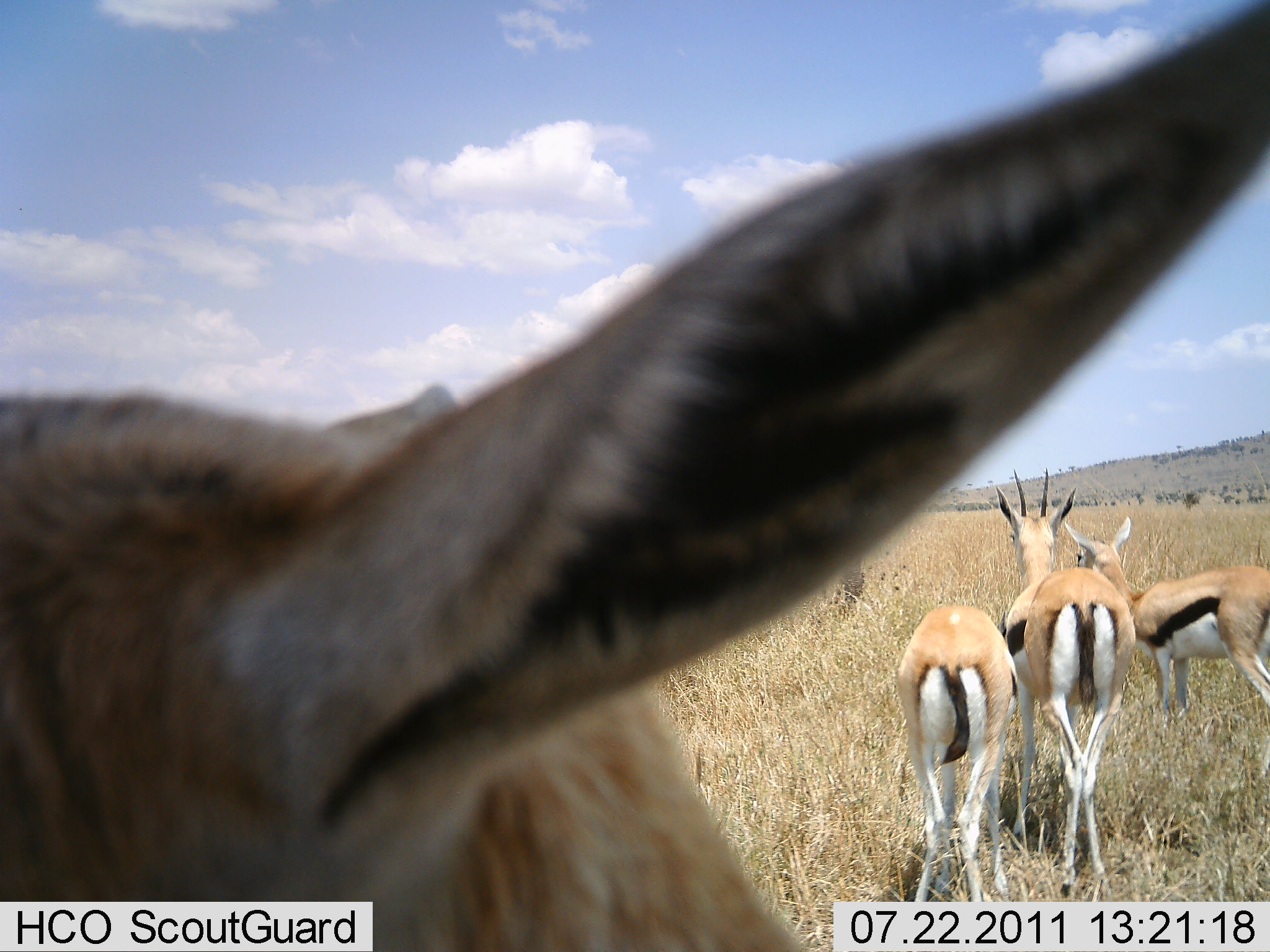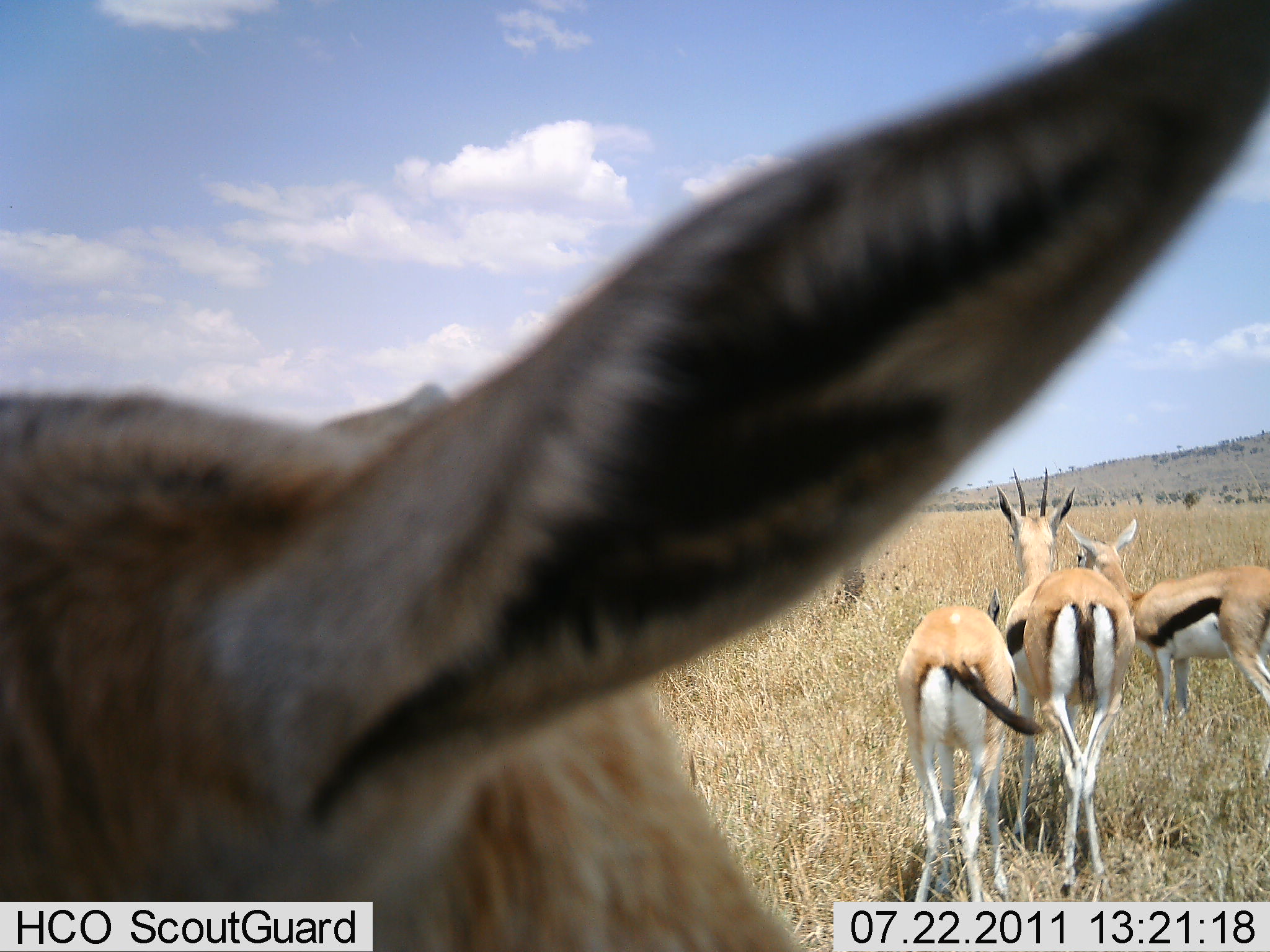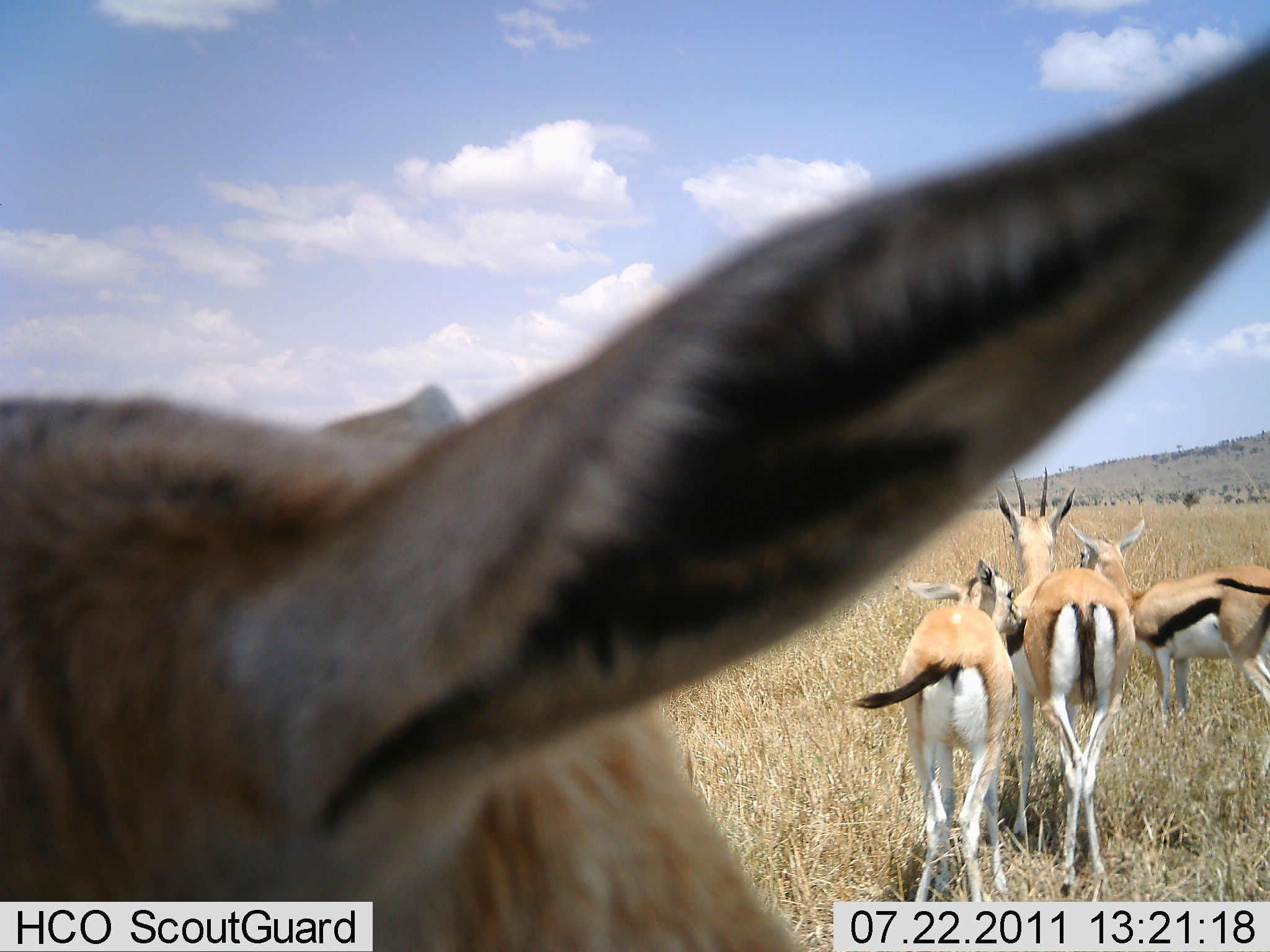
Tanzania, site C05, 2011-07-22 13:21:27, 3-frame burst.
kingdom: Animalia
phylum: Chordata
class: Mammalia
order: Artiodactyla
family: Bovidae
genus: Eudorcas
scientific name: Eudorcas thomsonii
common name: thomson's gazelle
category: gazellethomsons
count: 4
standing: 92%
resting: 0%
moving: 8%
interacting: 23%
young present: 8%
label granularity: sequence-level